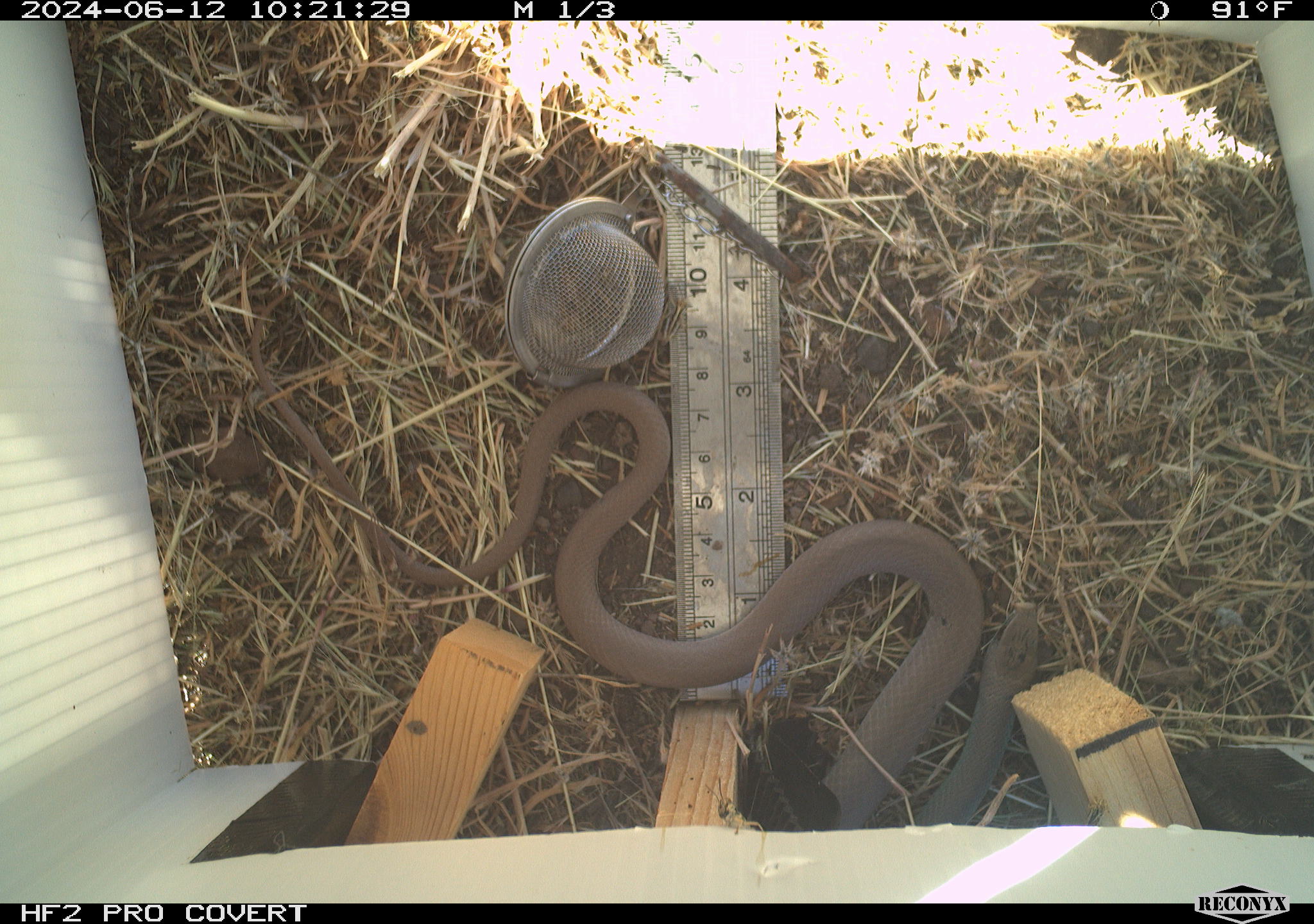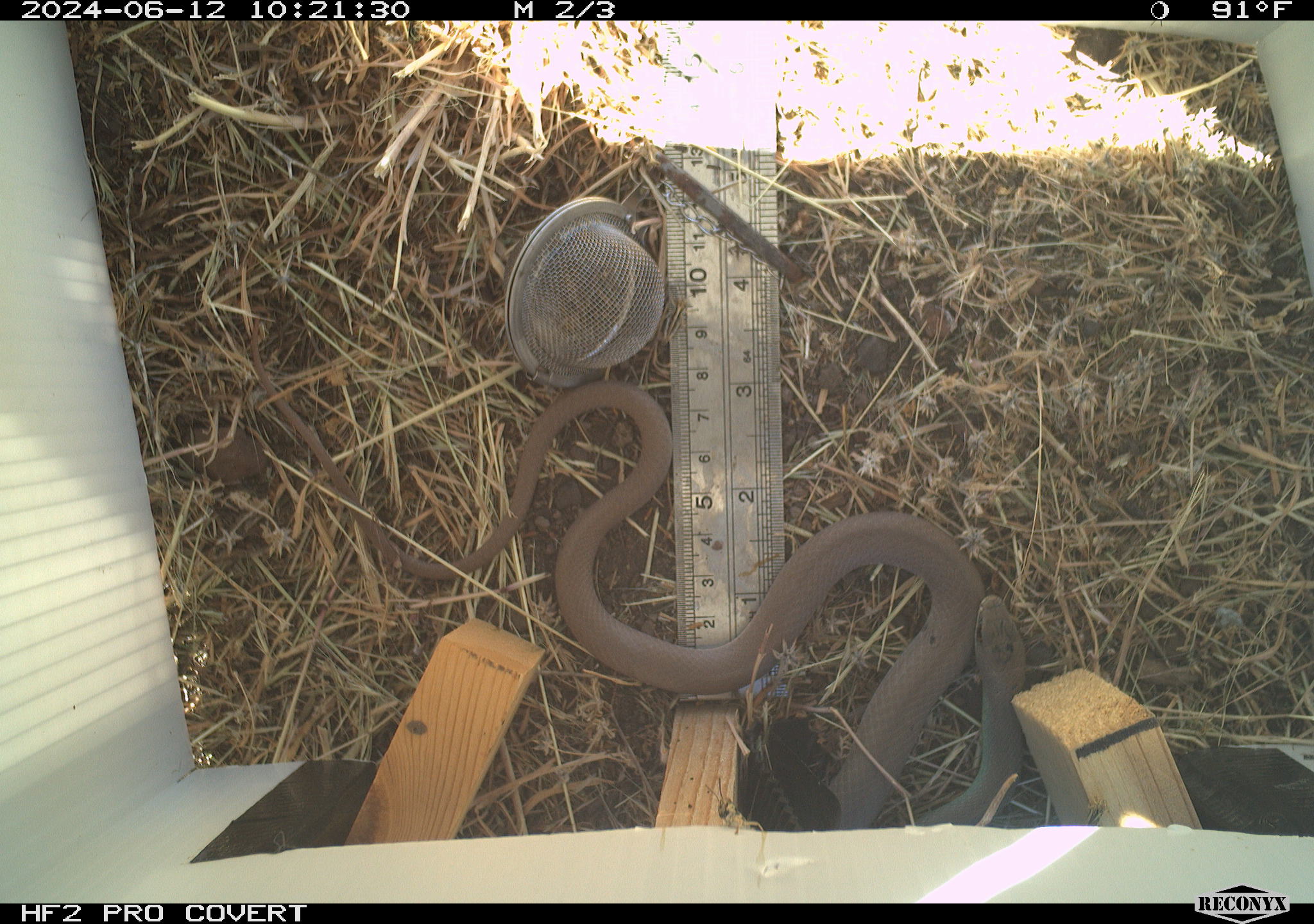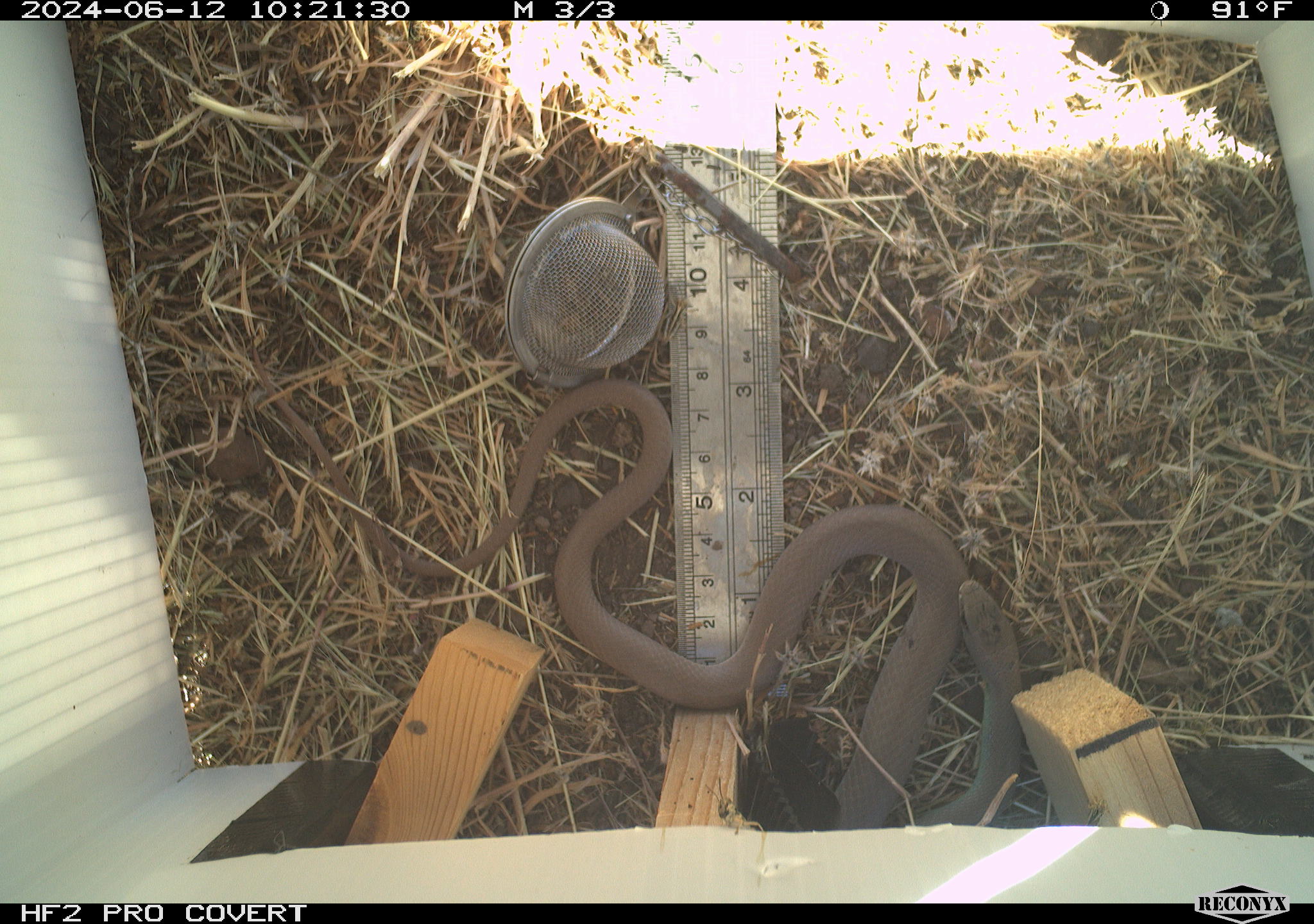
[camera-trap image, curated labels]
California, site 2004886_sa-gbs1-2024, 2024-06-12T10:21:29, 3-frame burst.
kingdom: Animalia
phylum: Chordata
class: Reptilia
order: Squamata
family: Colubridae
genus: Coluber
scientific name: Coluber constrictor mormon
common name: western yellow-bellied racer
Western yellow-bellied racer (Coluber constrictor mormon).